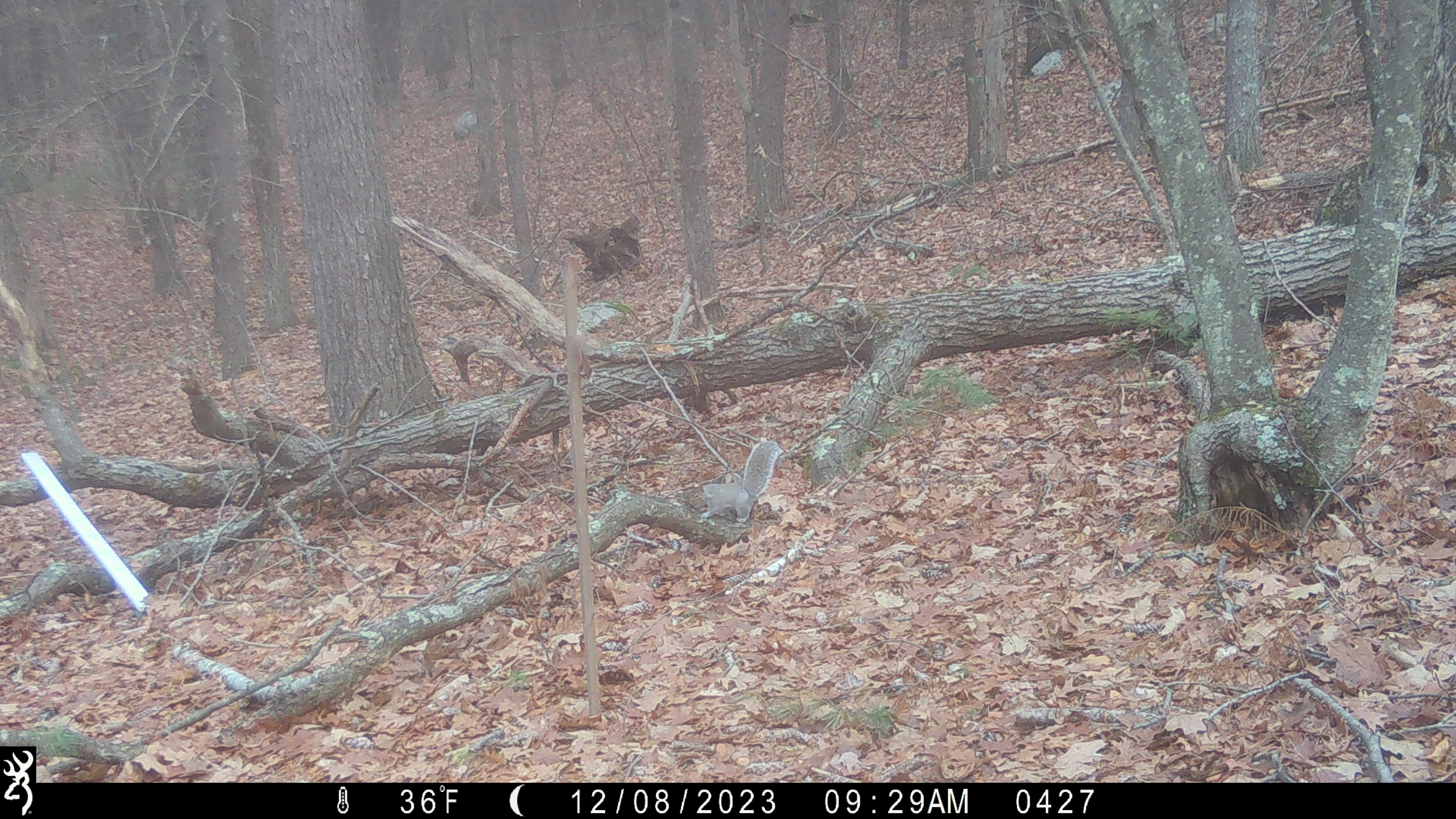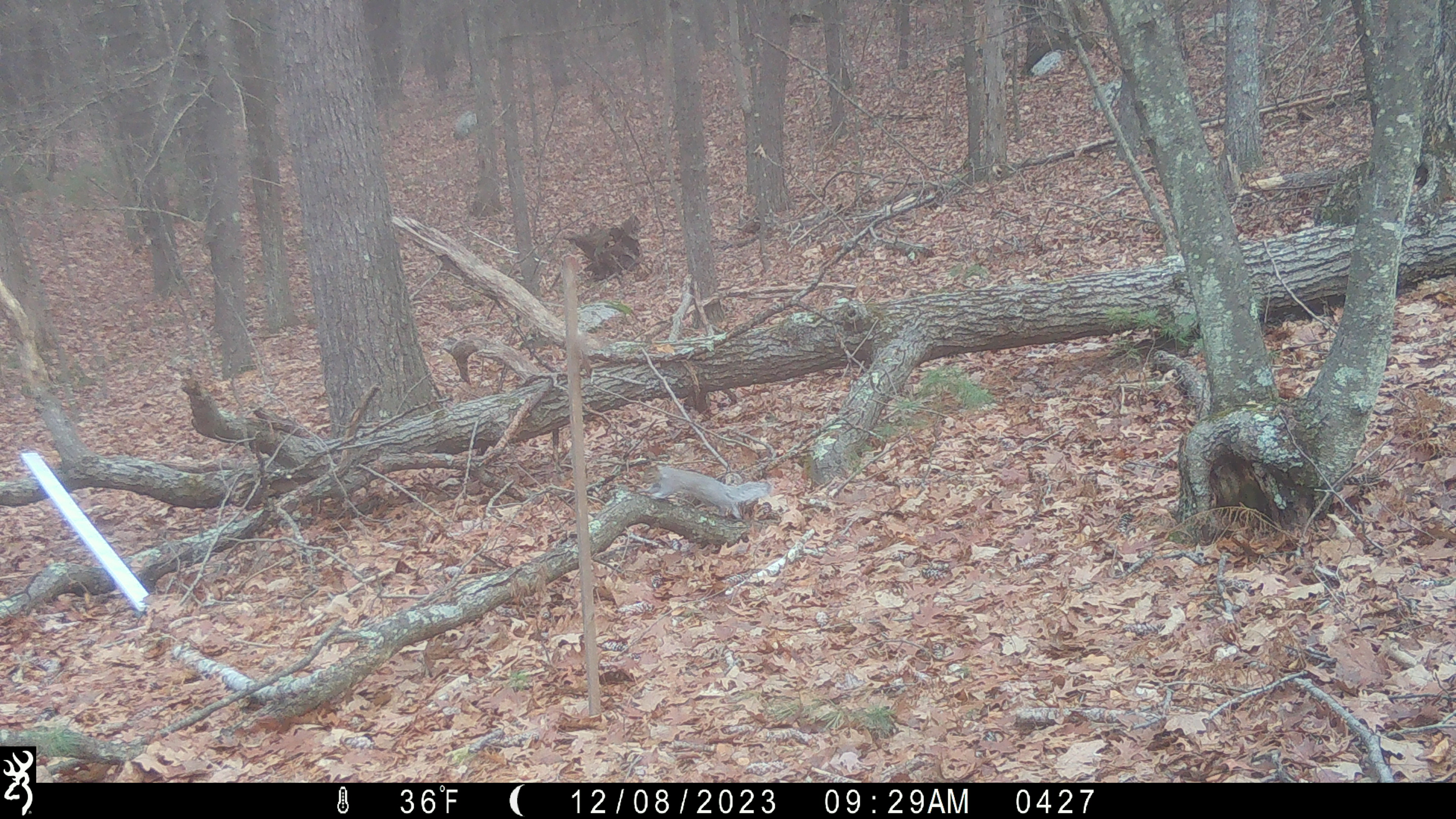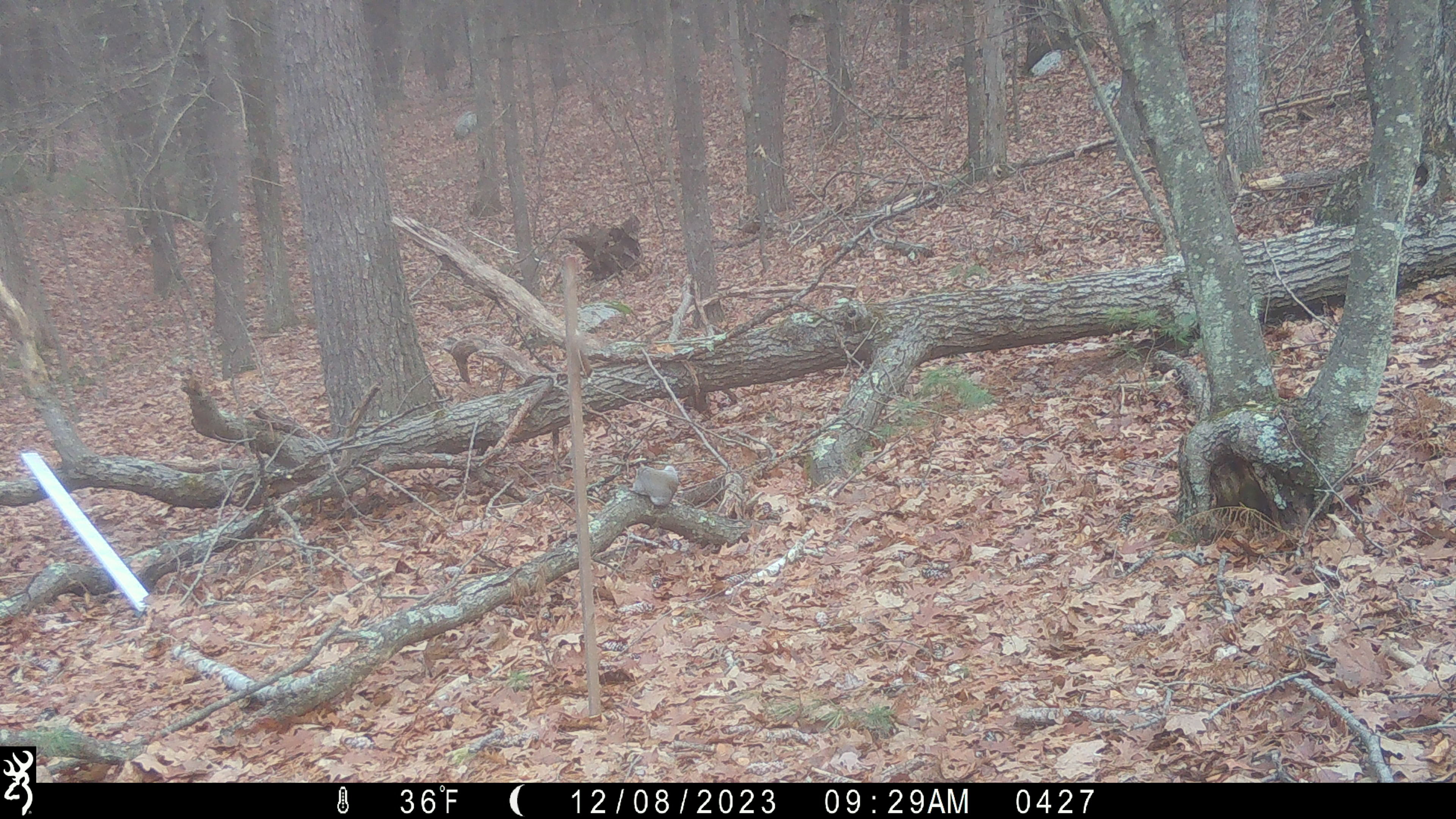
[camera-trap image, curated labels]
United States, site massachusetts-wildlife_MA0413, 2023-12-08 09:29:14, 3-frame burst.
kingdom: Animalia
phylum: Chordata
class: Mammalia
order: Rodentia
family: Sciuridae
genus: Sciurus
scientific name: Sciurus carolinensis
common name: gray squirrel